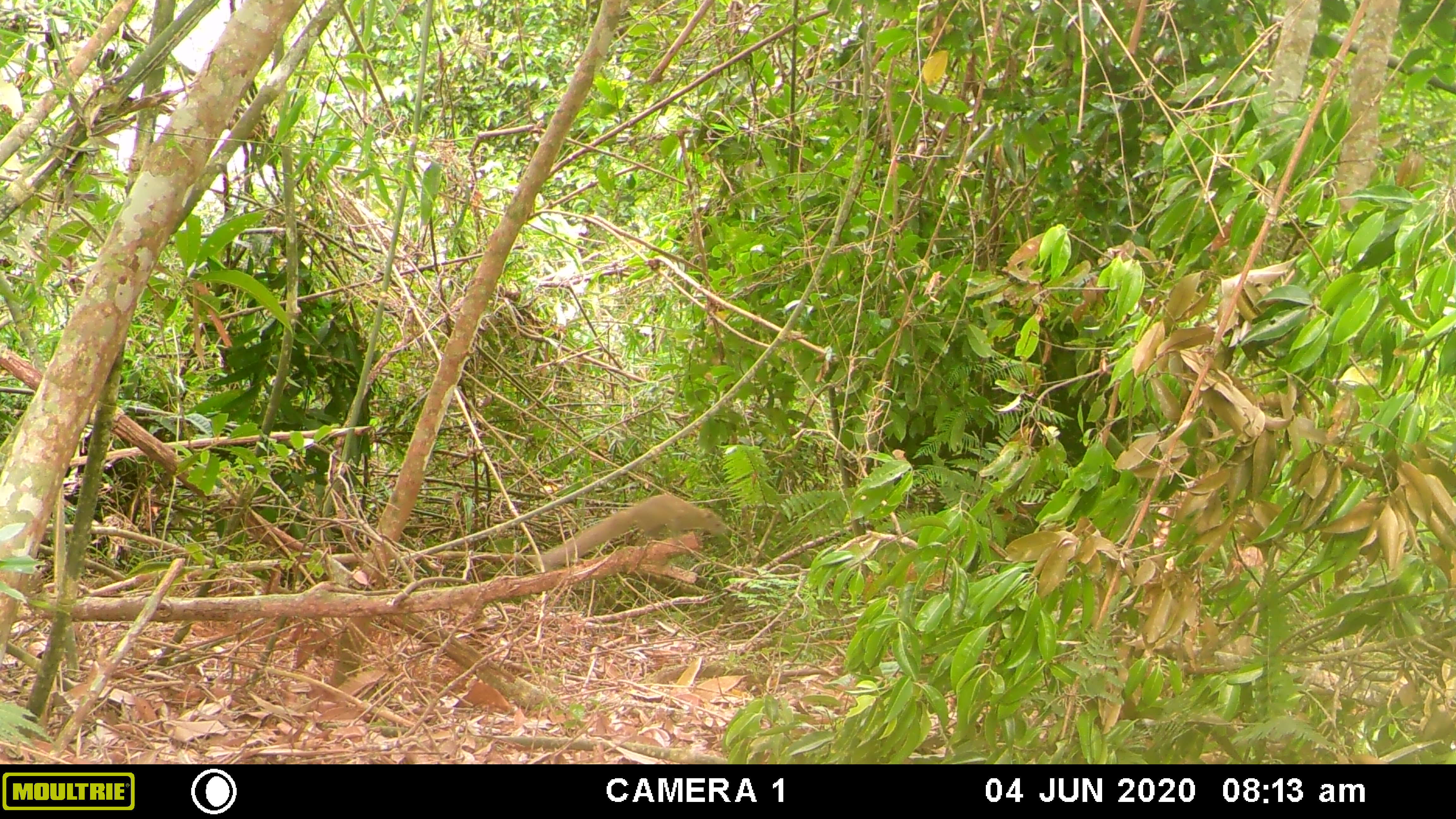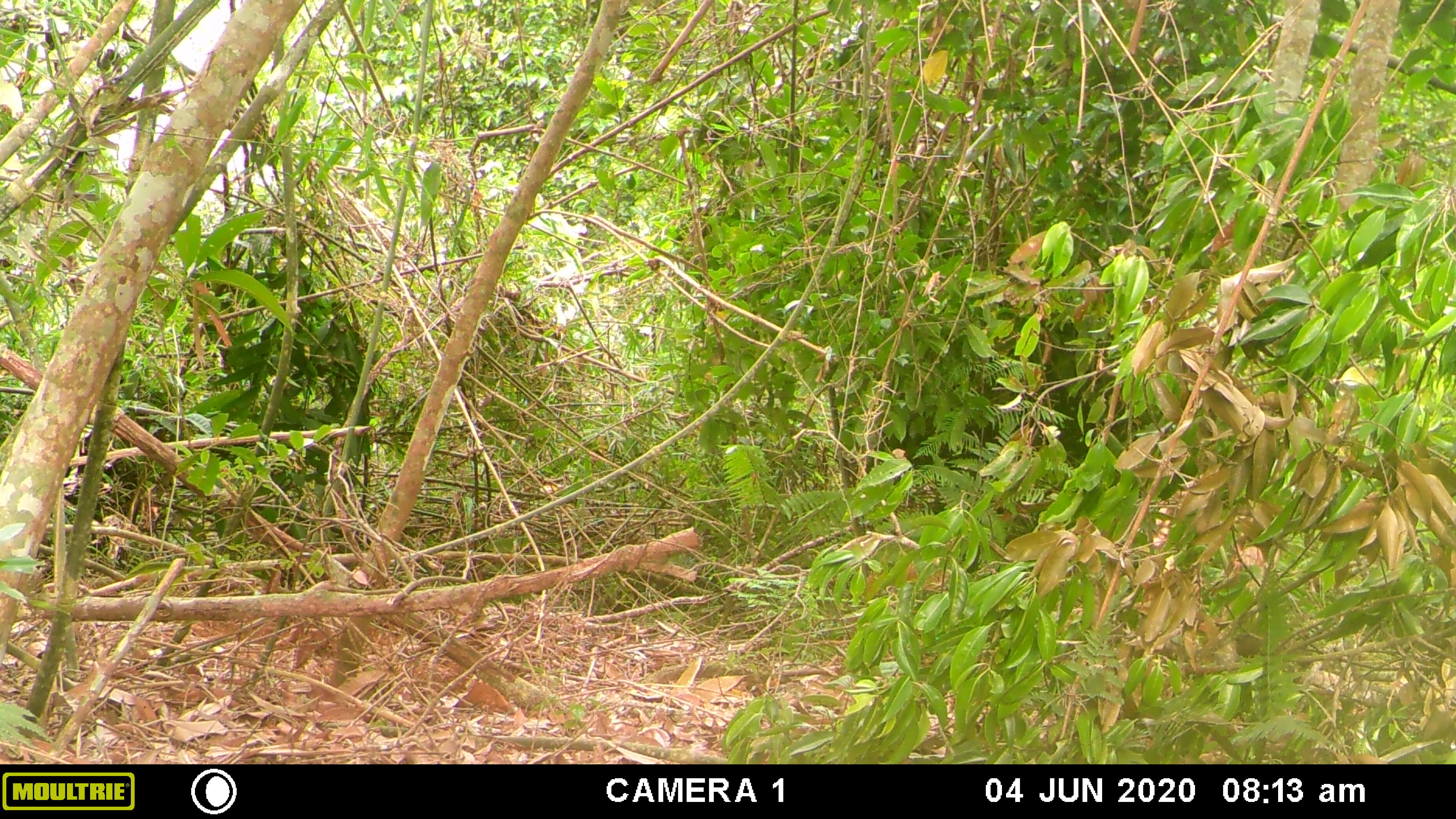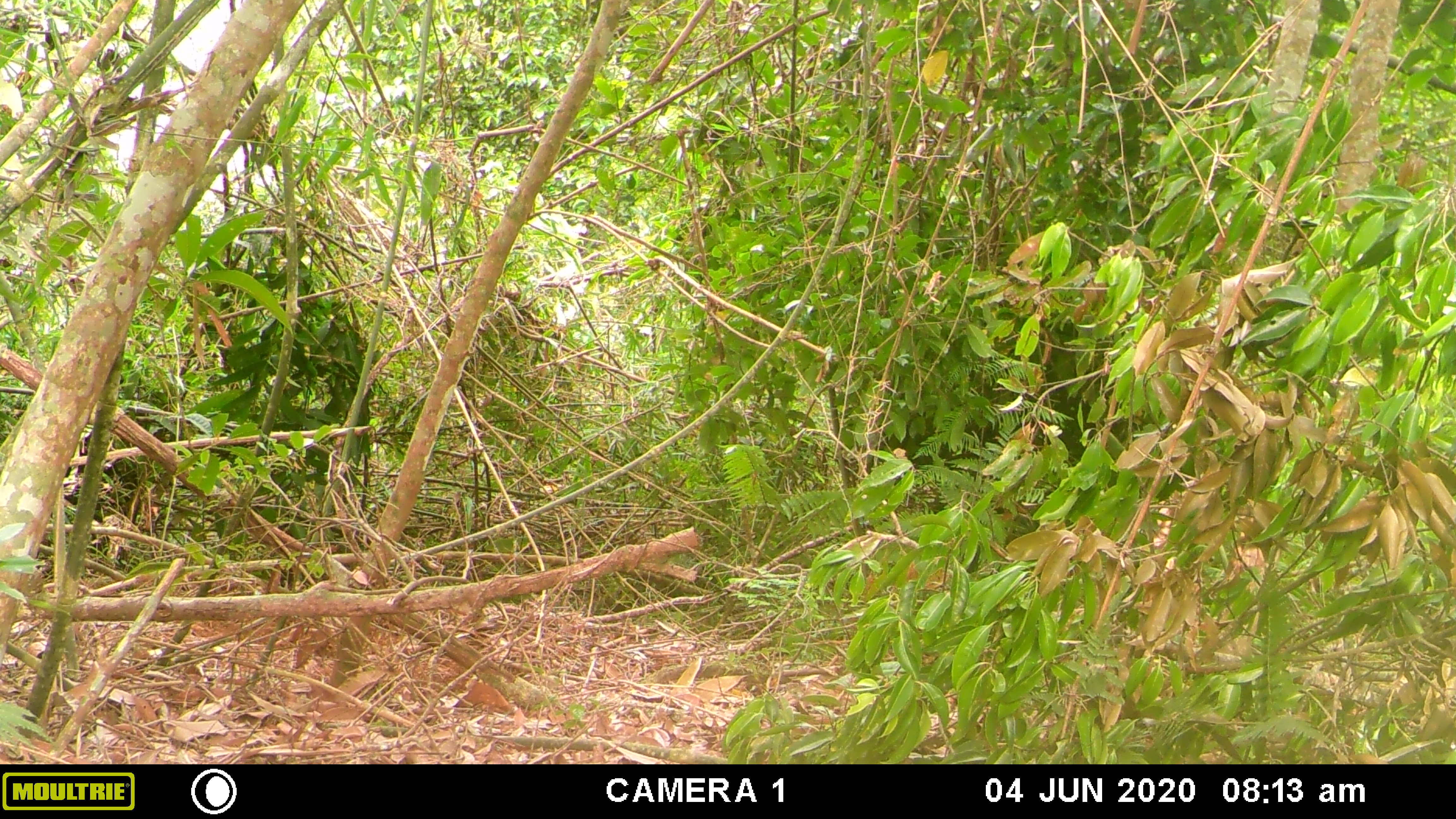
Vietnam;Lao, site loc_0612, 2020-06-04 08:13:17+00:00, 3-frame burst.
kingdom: Animalia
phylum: Chordata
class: Mammalia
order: Rodentia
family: Sciuridae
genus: Callosciurus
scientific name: Callosciurus erythraeus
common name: pallas's squirrel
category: pallass squirrel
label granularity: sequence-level